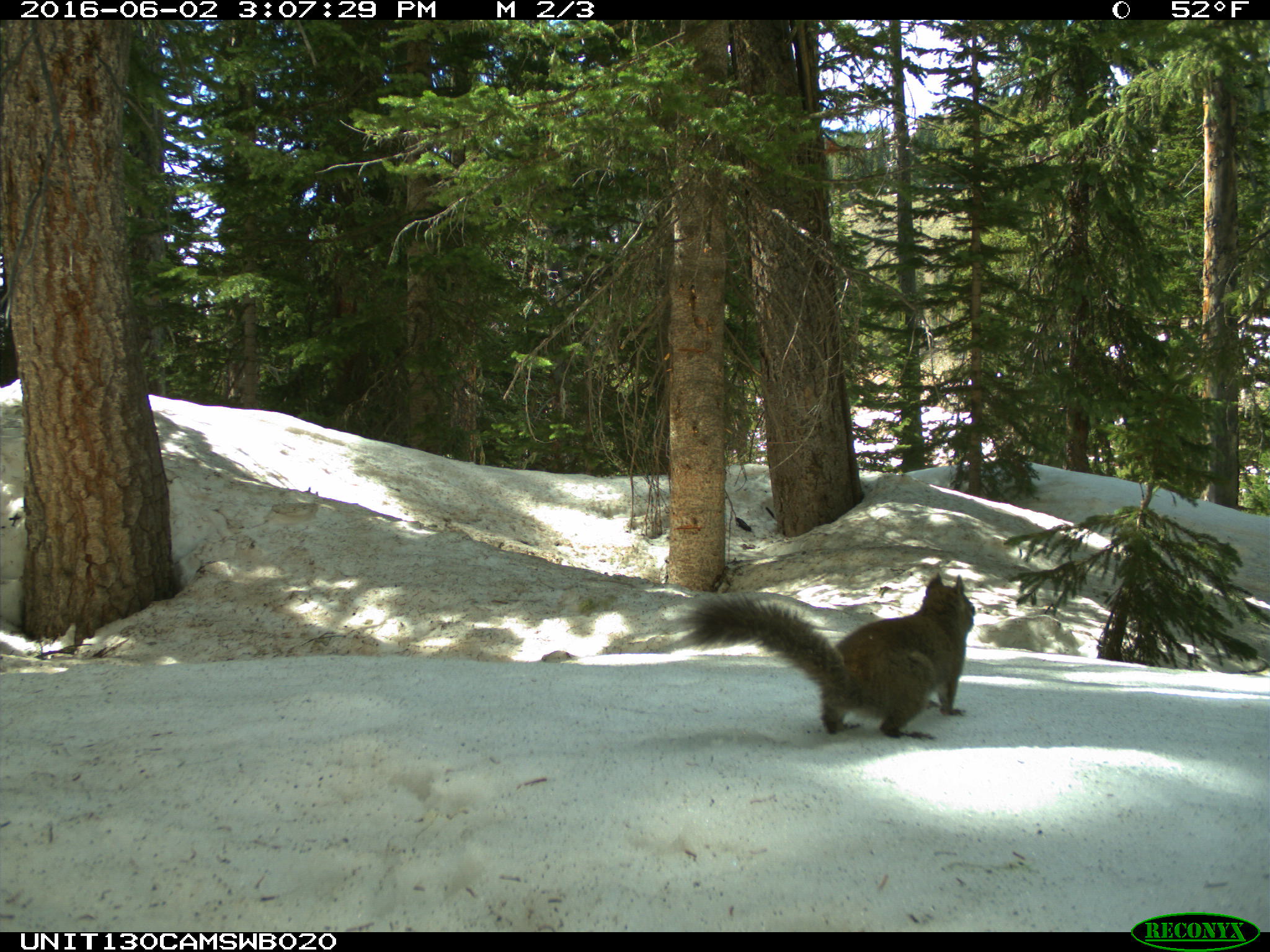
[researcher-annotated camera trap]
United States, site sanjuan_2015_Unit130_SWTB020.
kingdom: Animalia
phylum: Chordata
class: Mammalia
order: Rodentia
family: Sciuridae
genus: Tamiasciurus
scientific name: Tamiasciurus hudsonicus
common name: american red squirrel